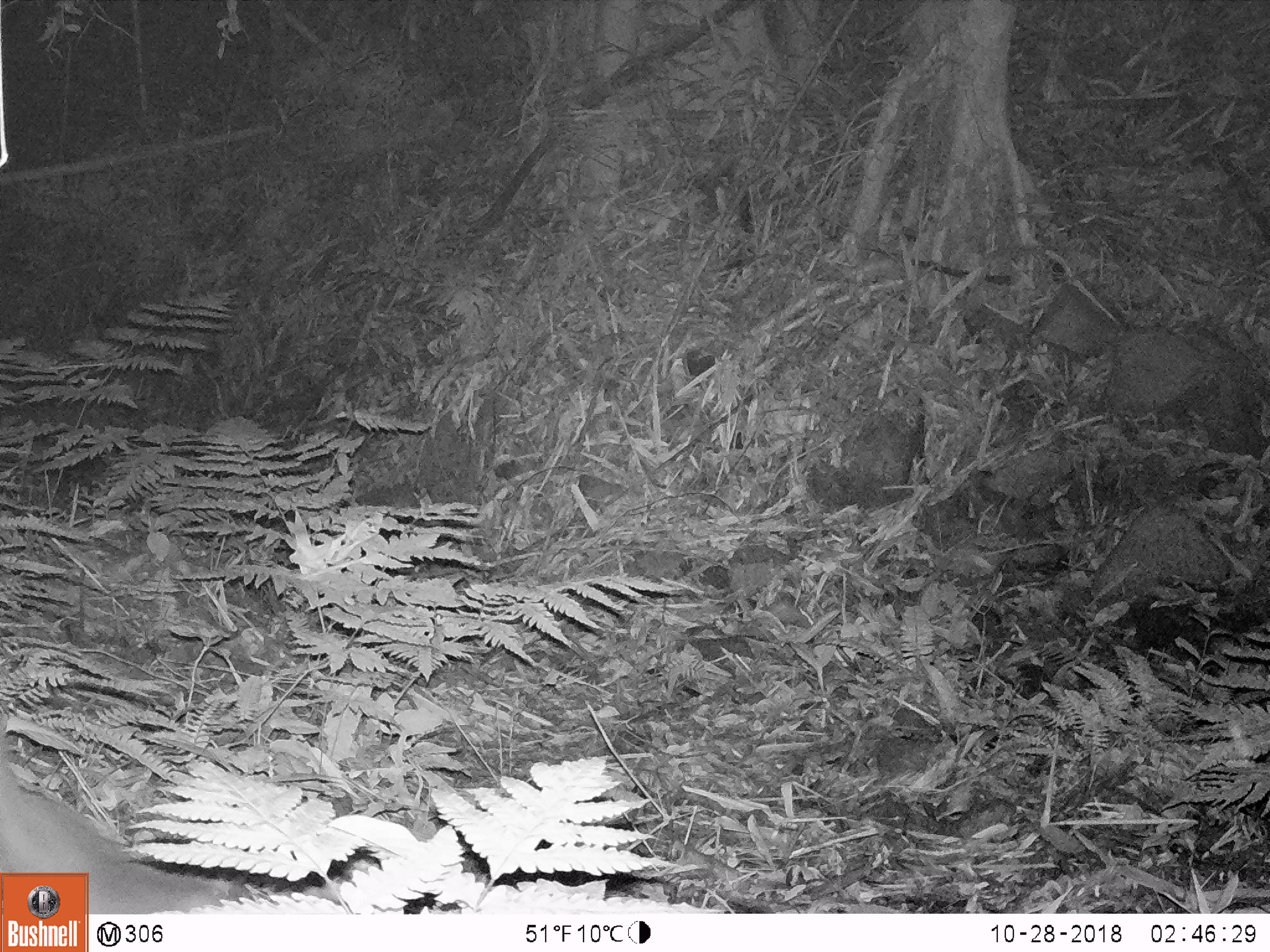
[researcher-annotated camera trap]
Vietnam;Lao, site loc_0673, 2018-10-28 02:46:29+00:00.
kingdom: Animalia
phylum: Chordata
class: Mammalia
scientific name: Mammalia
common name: mammal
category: unidentified mammal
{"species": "unidentified mammal (mammal) (Mammalia)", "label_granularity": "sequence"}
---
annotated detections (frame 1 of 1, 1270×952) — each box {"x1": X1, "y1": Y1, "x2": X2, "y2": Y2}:
unidentified mammal: {"x1": 0, "y1": 712, "x2": 273, "y2": 914}